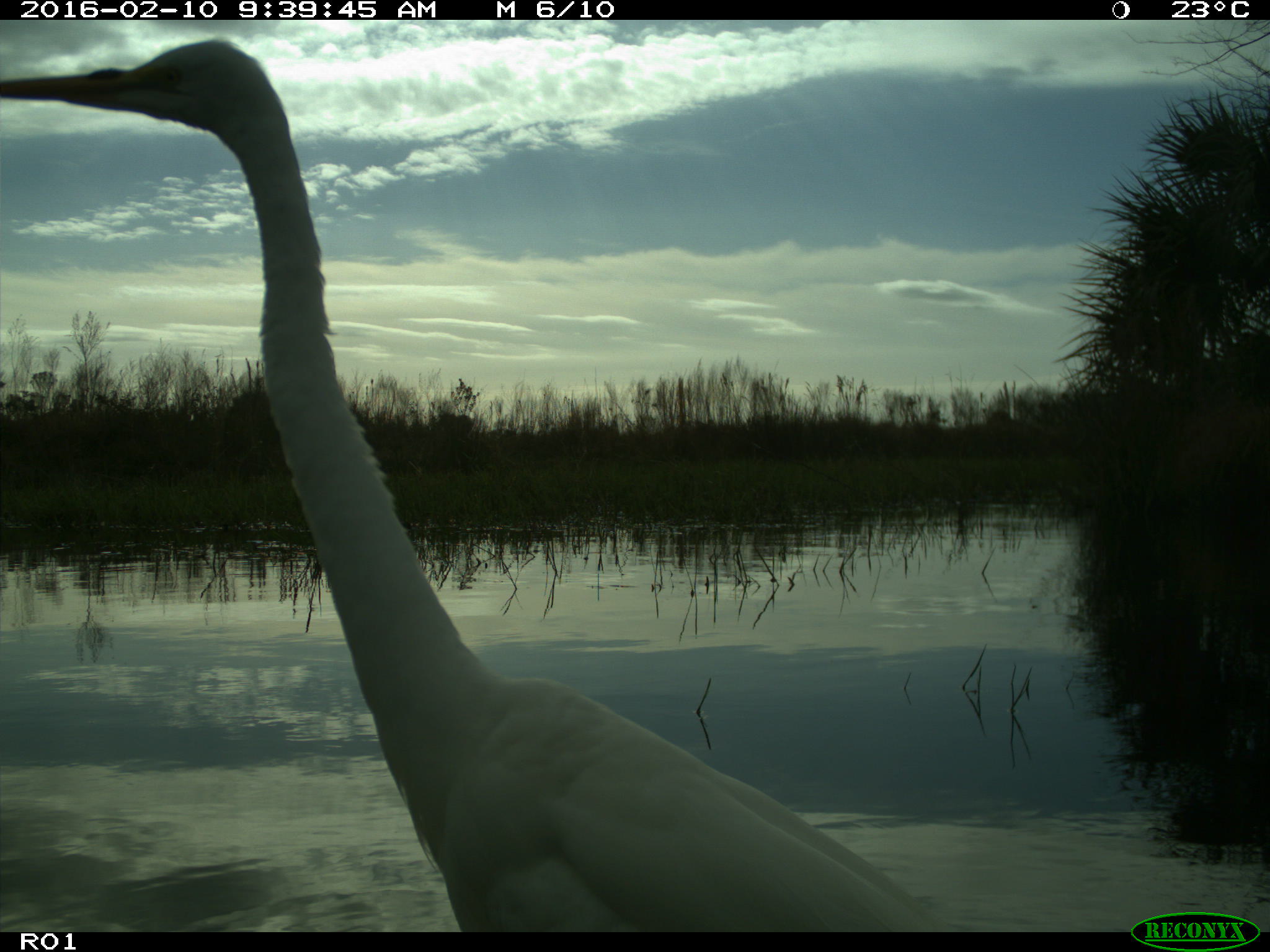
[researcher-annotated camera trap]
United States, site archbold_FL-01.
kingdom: Animalia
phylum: Chordata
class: Aves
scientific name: Aves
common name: birds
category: unidentified bird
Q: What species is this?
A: Unidentified bird (birds) (Aves).